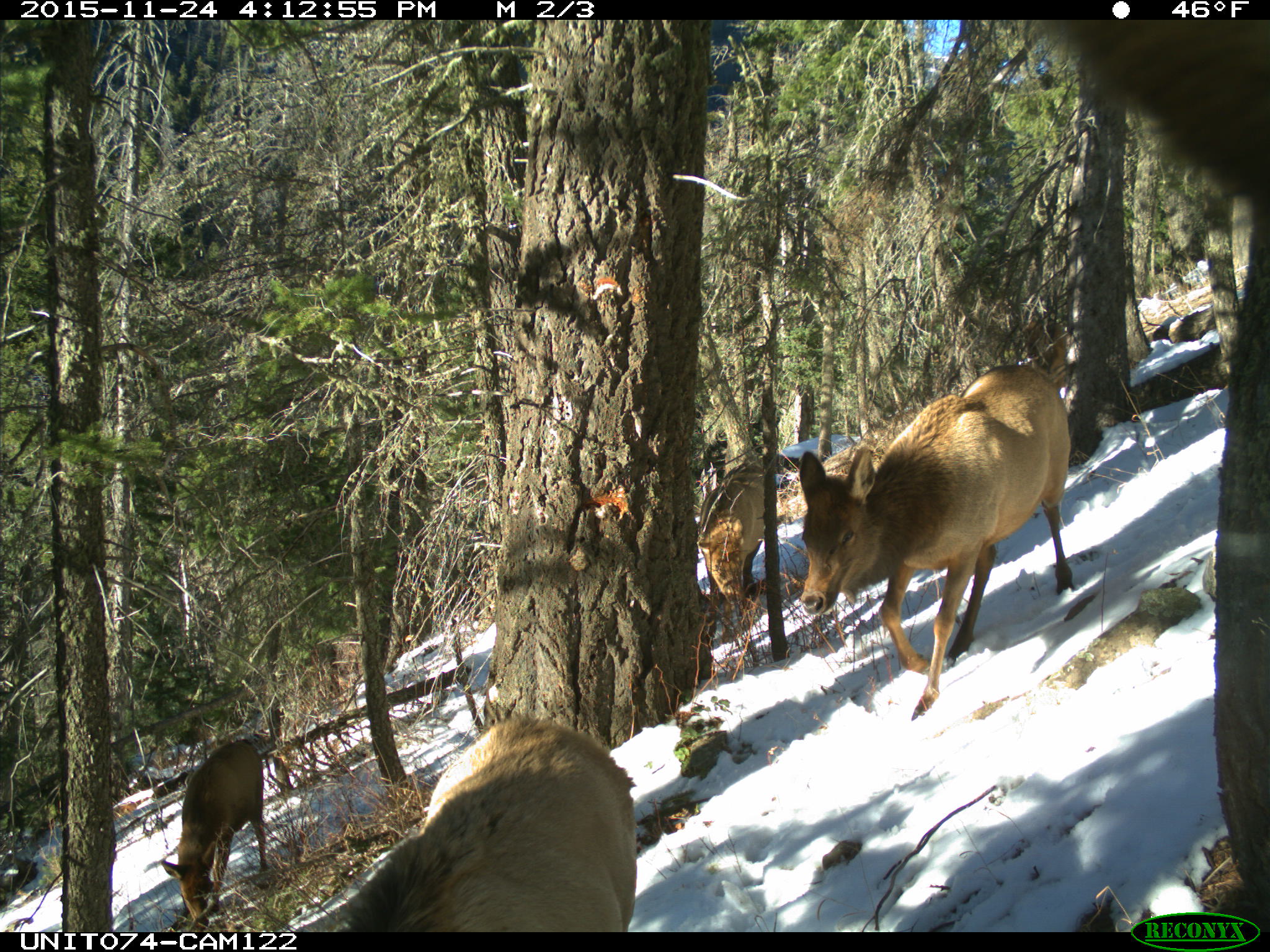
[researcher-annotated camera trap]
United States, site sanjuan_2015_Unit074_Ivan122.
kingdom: Animalia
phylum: Chordata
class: Mammalia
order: Artiodactyla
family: Cervidae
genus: Cervus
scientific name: Cervus elaphus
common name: red deer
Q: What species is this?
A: Cervus elaphus (red deer).